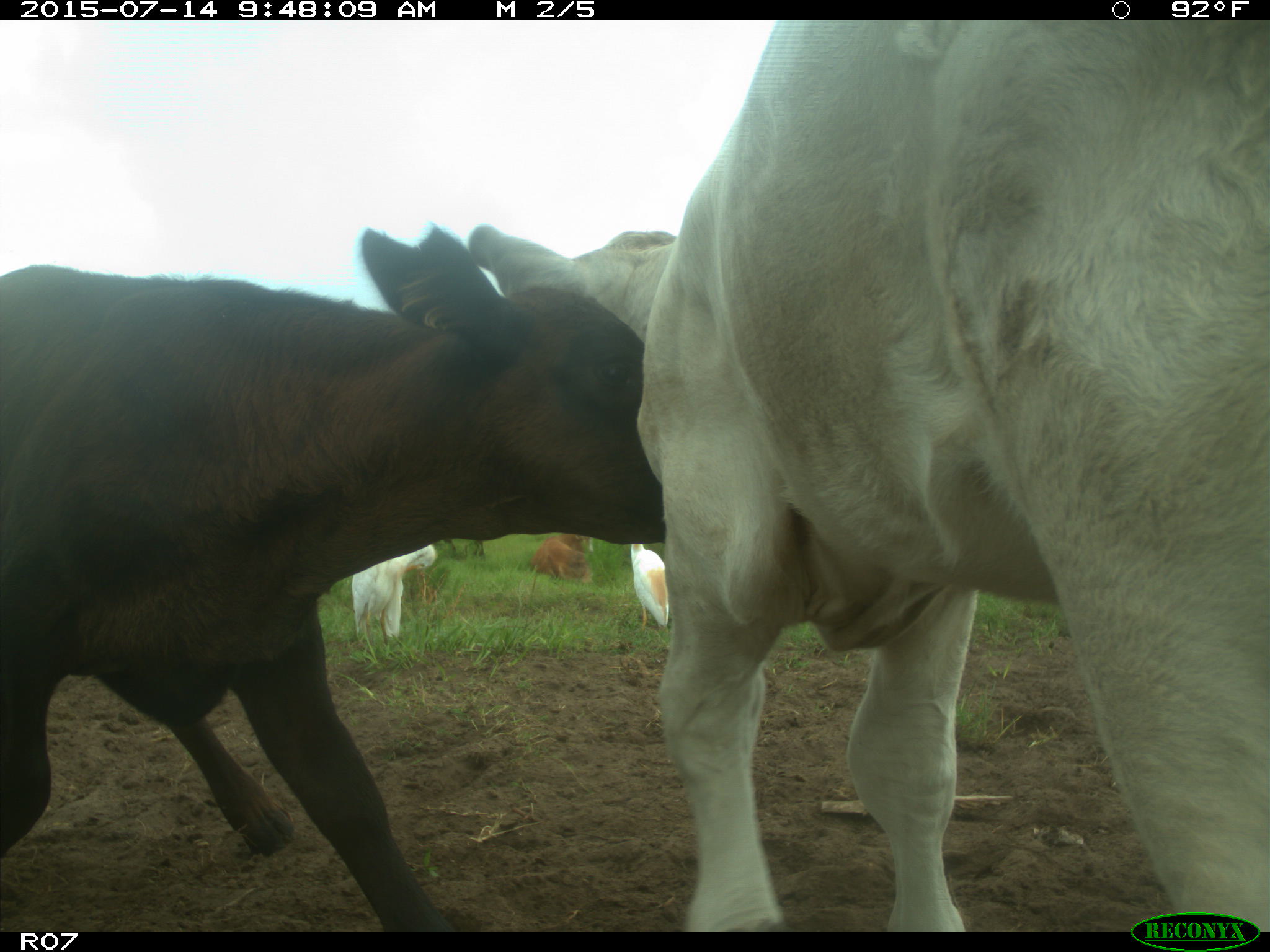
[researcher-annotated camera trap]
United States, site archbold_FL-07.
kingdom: Animalia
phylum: Chordata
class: Mammalia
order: Artiodactyla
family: Bovidae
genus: Bos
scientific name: Bos taurus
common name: domestic cow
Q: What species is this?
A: Bos taurus (domestic cow).